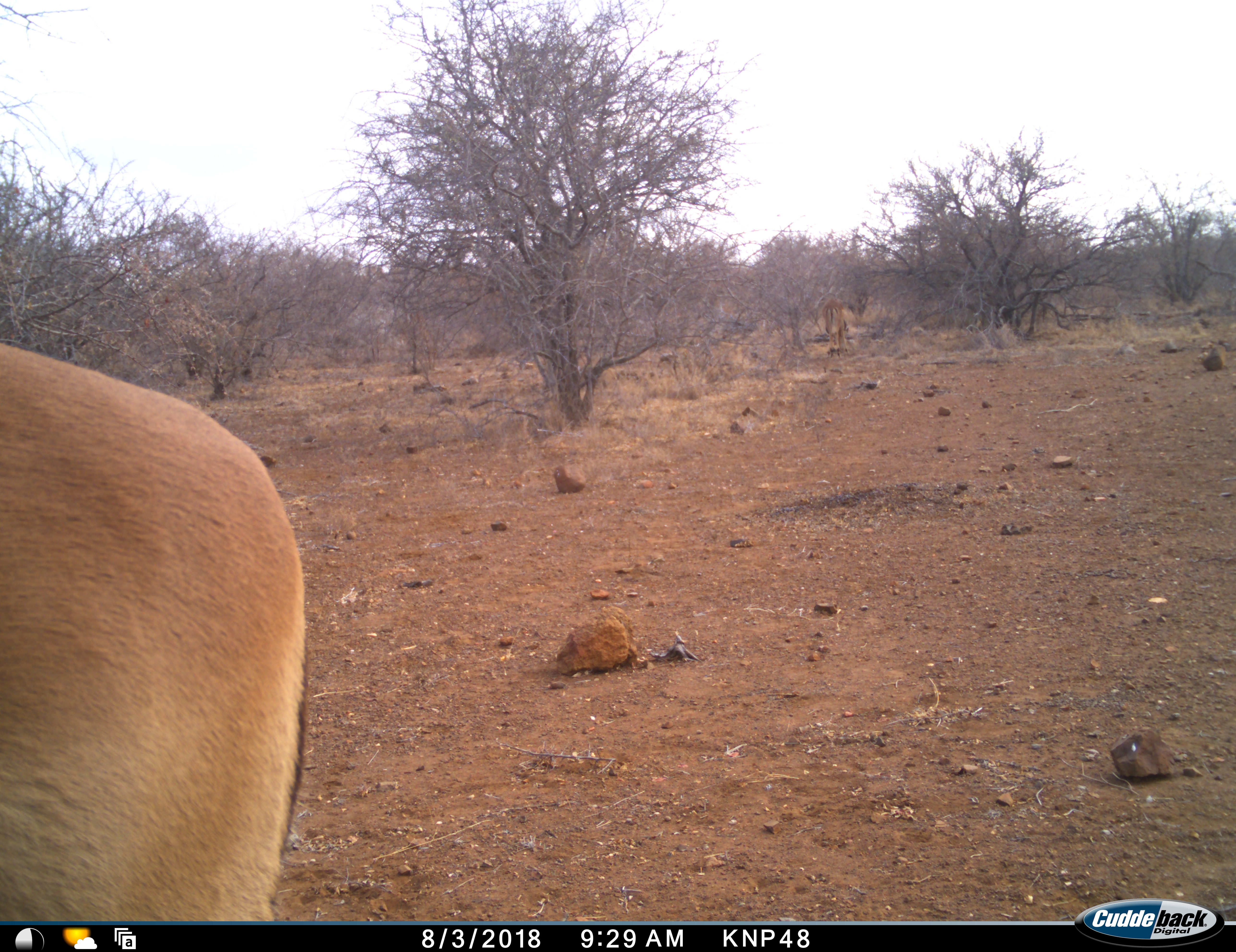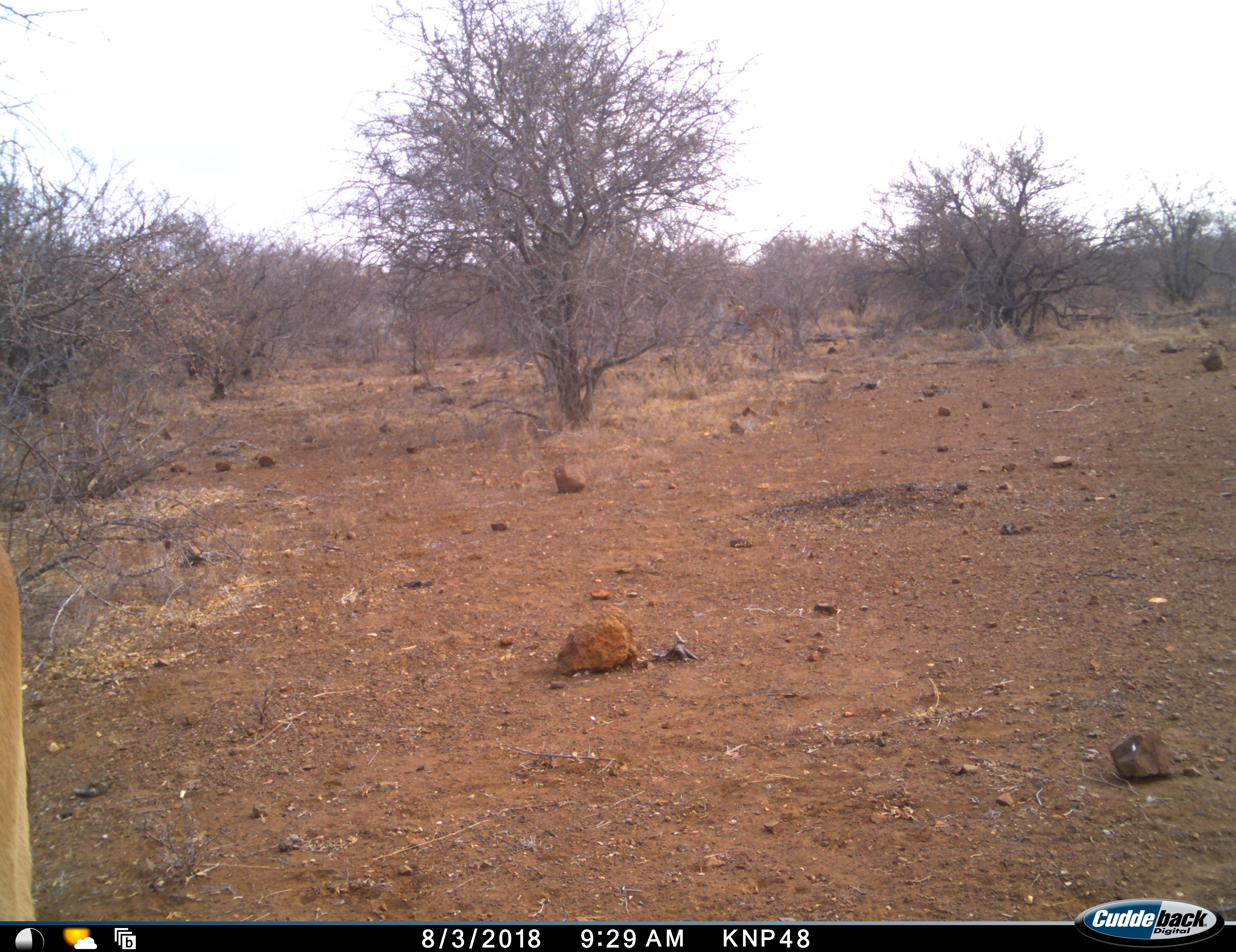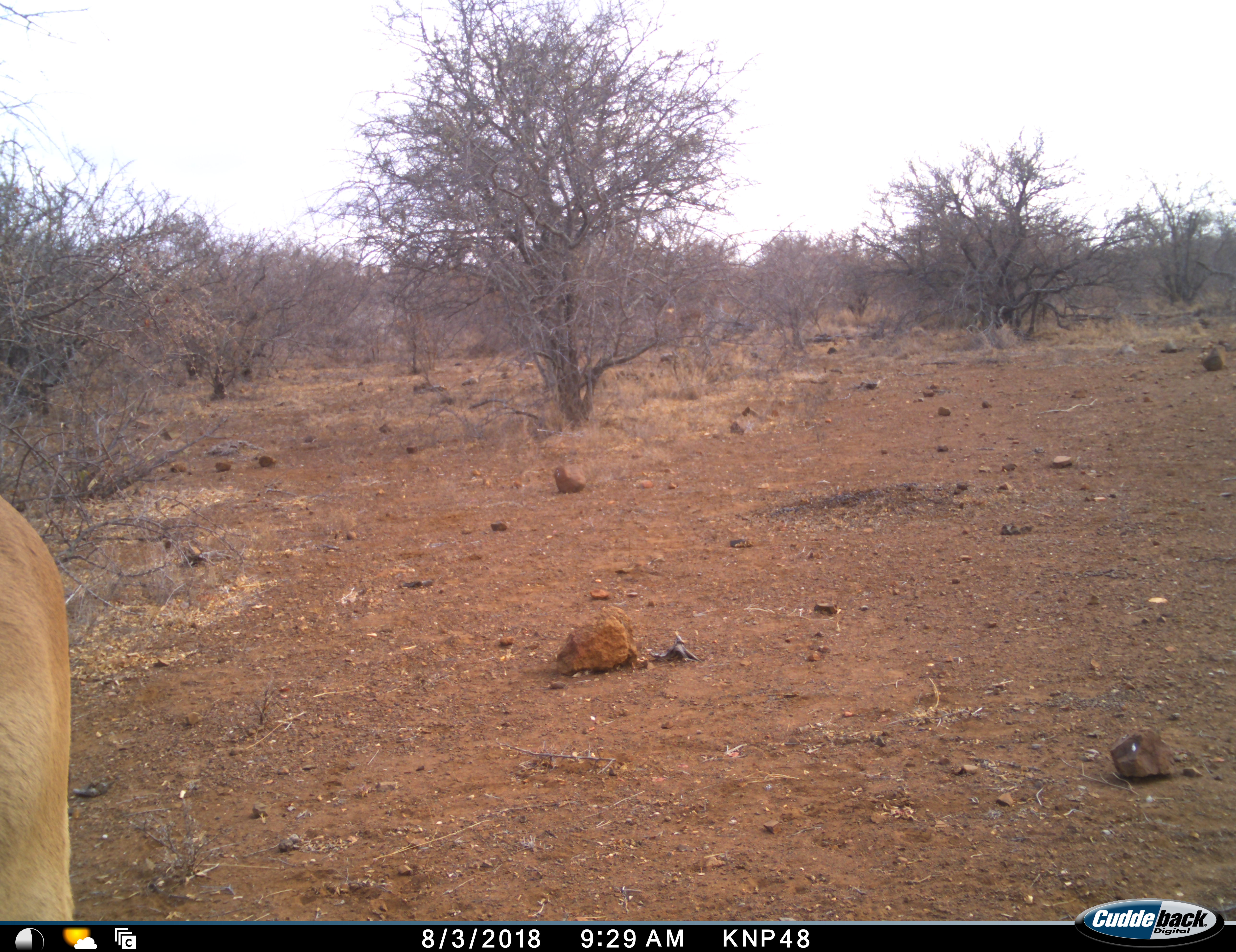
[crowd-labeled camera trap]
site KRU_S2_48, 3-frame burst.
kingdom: Animalia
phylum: Chordata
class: Mammalia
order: Artiodactyla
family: Bovidae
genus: Aepyceros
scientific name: Aepyceros melampus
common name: impala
Impala (Aepyceros melampus), count 2. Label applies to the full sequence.